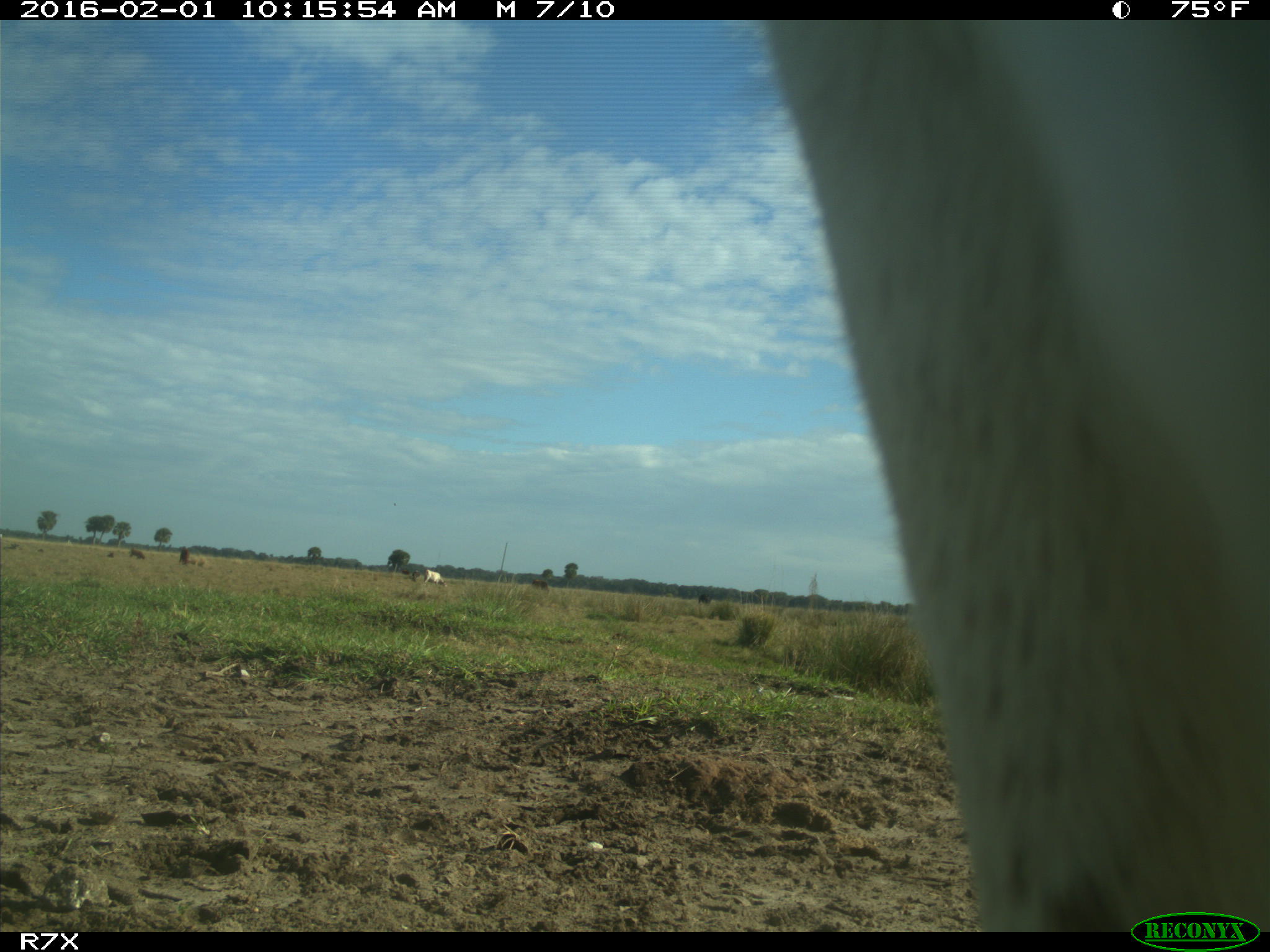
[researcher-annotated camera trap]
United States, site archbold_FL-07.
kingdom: Animalia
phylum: Chordata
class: Mammalia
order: Artiodactyla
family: Bovidae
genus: Bos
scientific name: Bos taurus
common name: domestic cow